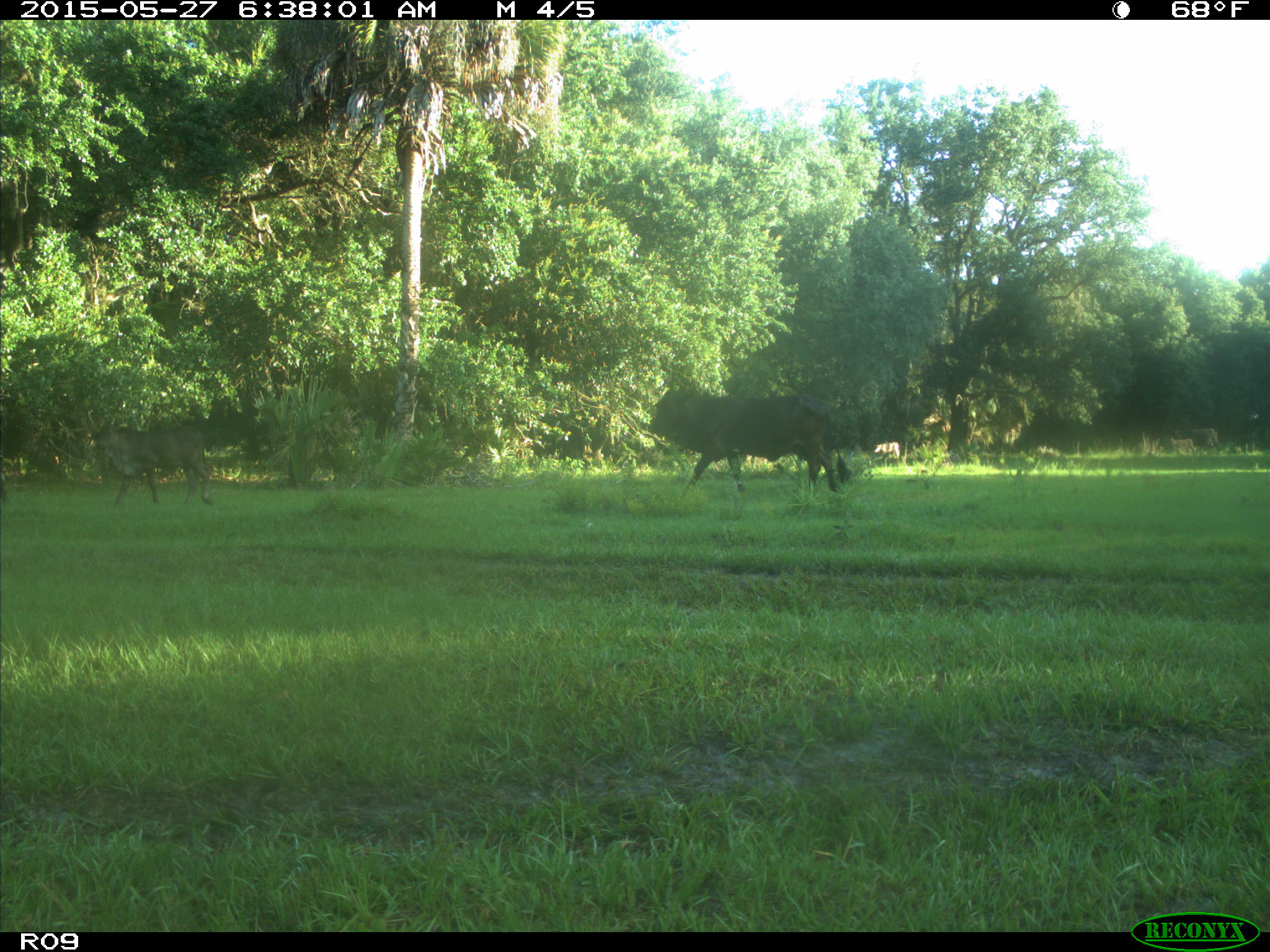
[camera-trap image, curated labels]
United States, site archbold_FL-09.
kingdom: Animalia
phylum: Chordata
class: Mammalia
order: Artiodactyla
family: Bovidae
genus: Bos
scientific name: Bos taurus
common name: domestic cow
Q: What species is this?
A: Bos taurus (domestic cow).